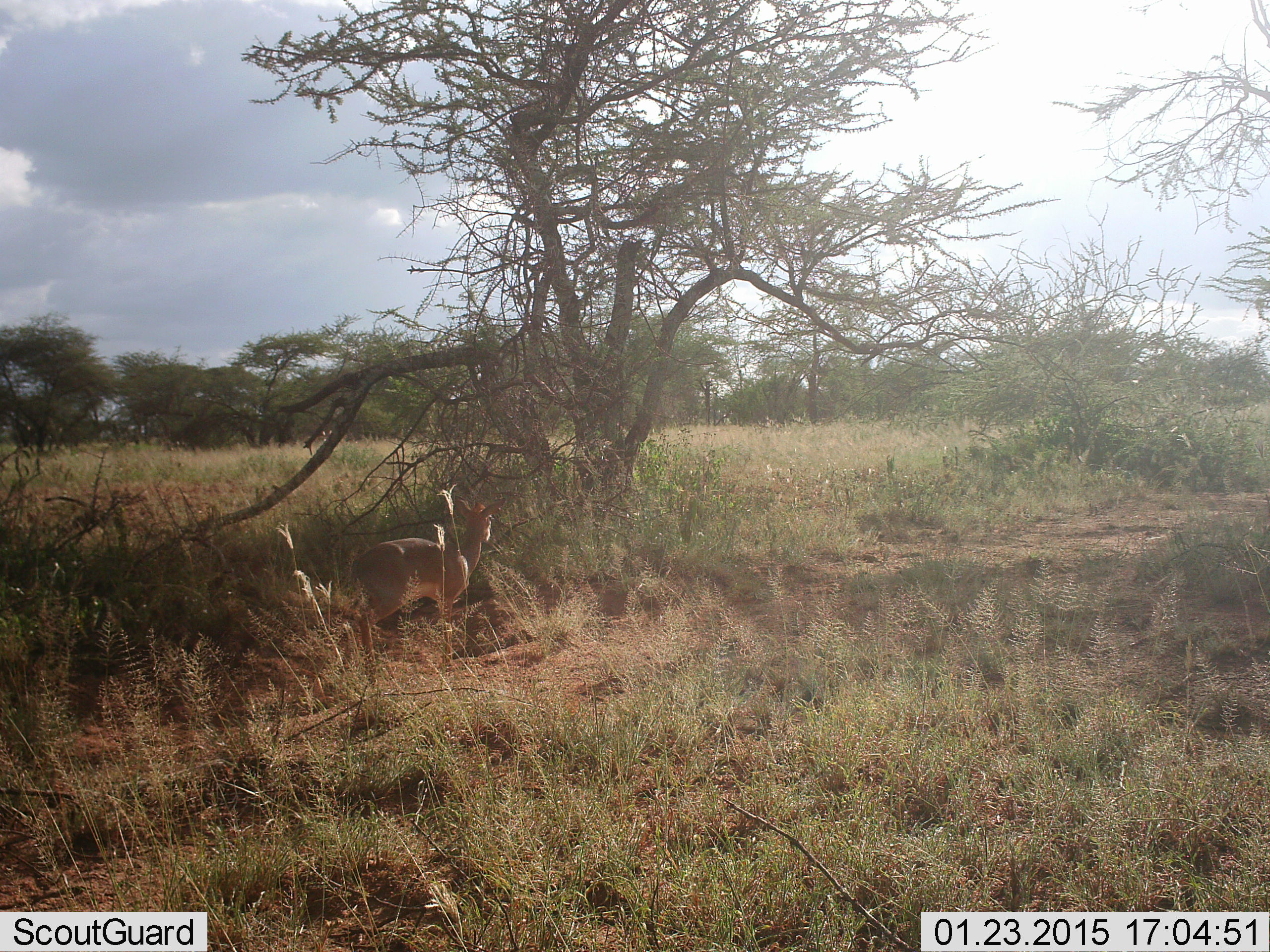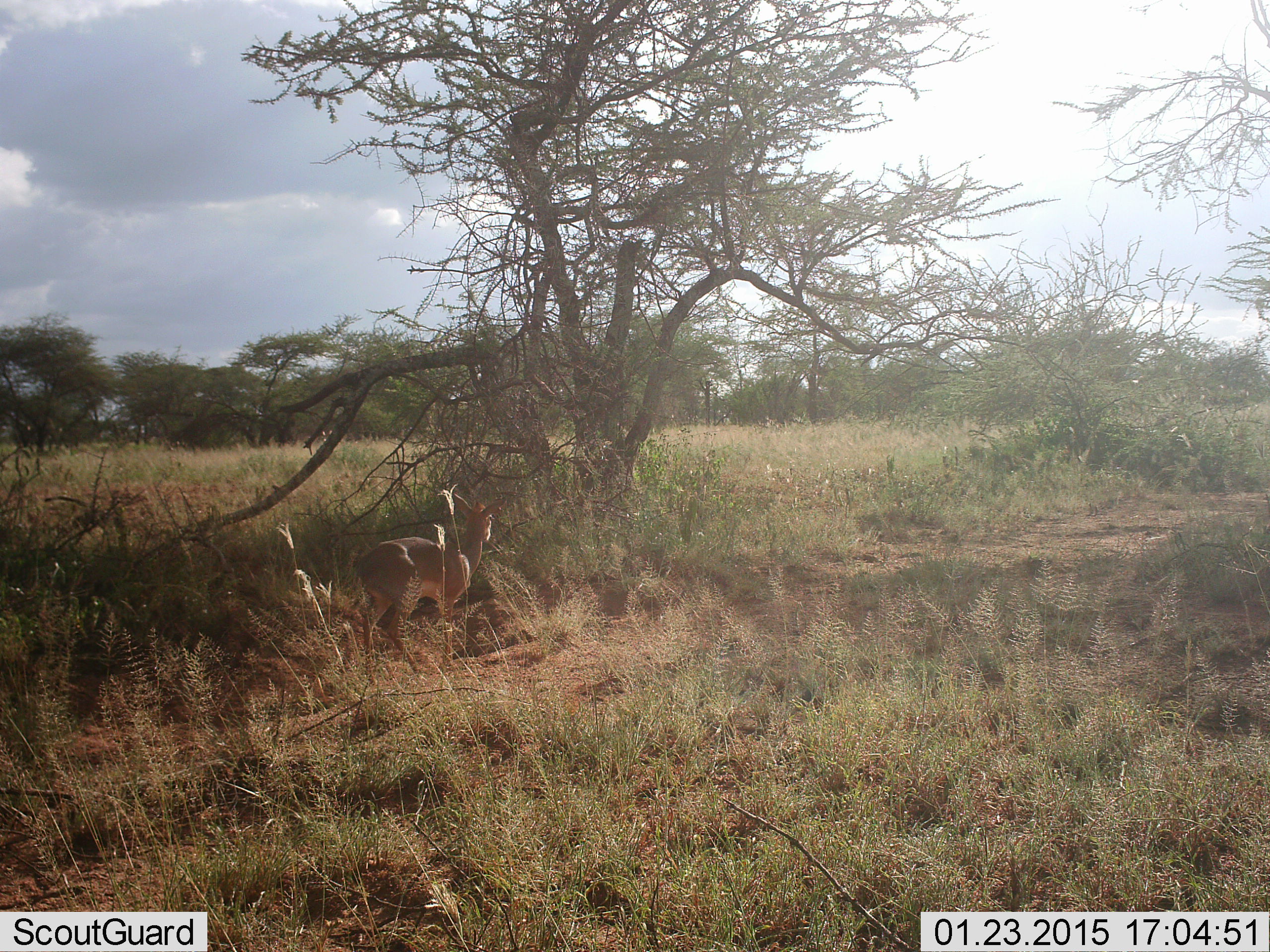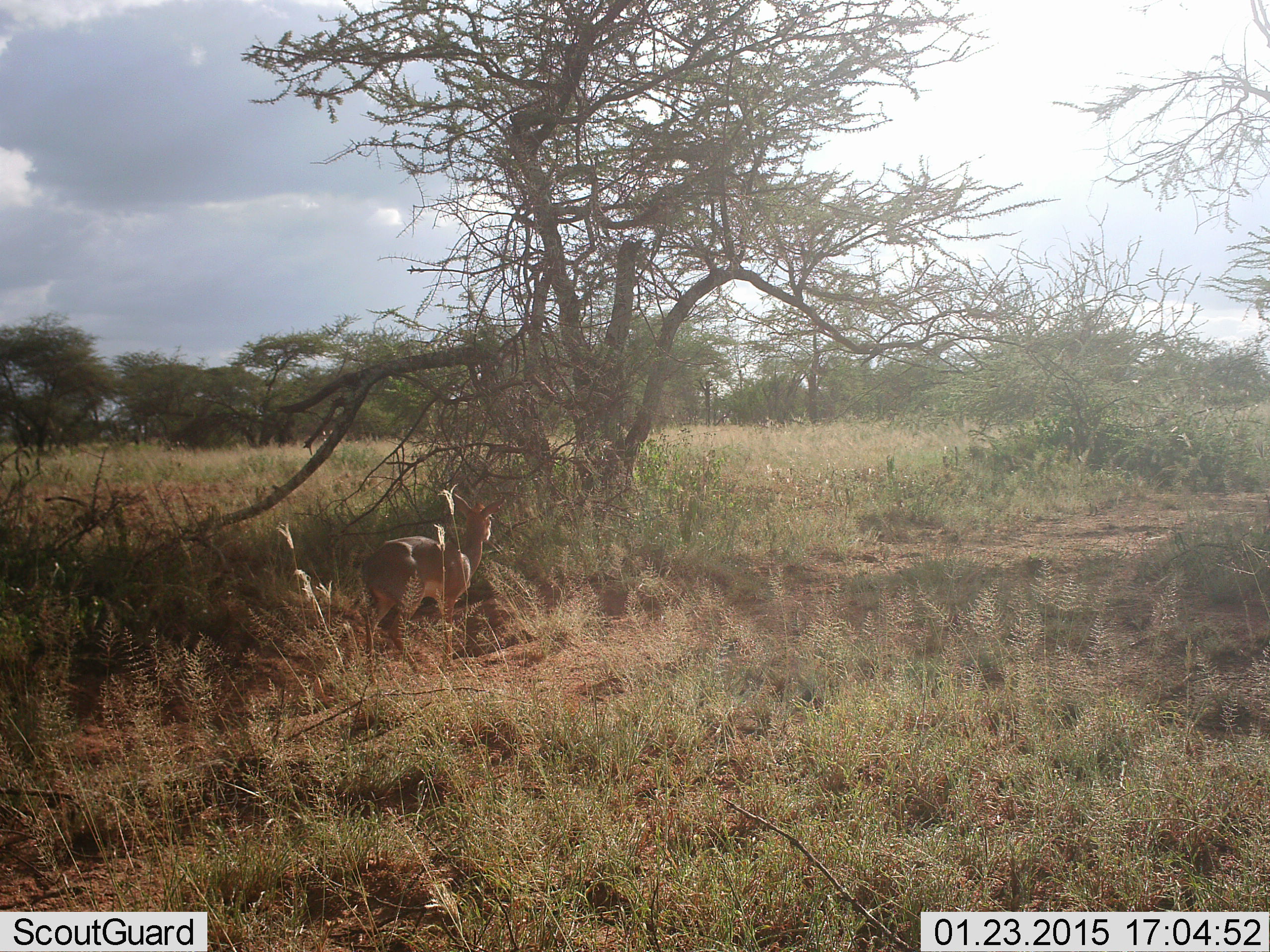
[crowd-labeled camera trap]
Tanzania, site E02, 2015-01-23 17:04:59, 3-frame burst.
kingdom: Animalia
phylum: Chordata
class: Mammalia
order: Artiodactyla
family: Bovidae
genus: Madoqua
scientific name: Madoqua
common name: dikdik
Dikdik (Madoqua), count 1. Behavior (volunteer vote fractions): standing 78%, resting 0%, moving 22%, interacting 0%. Young present (vote fraction): 0%. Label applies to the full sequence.